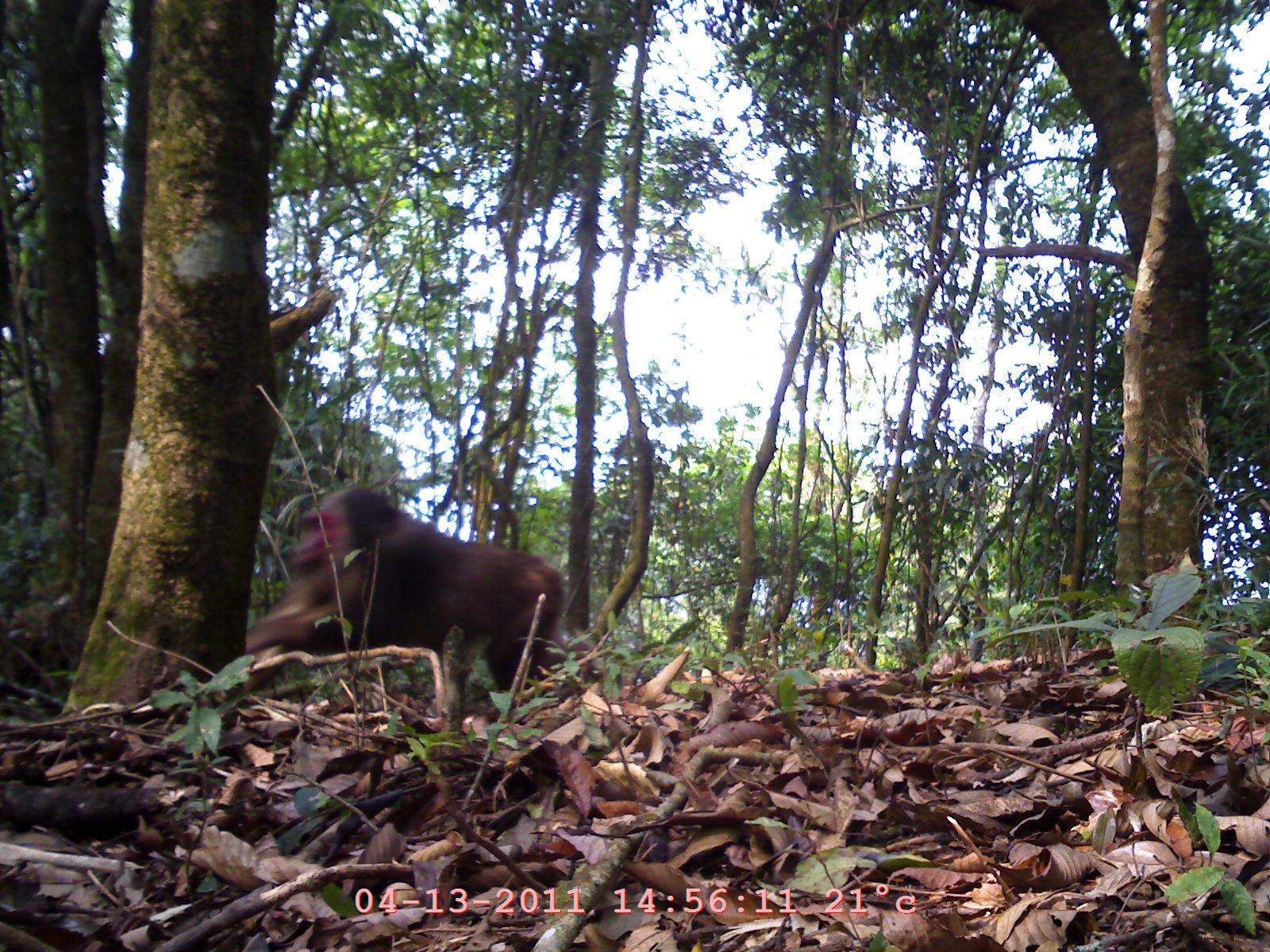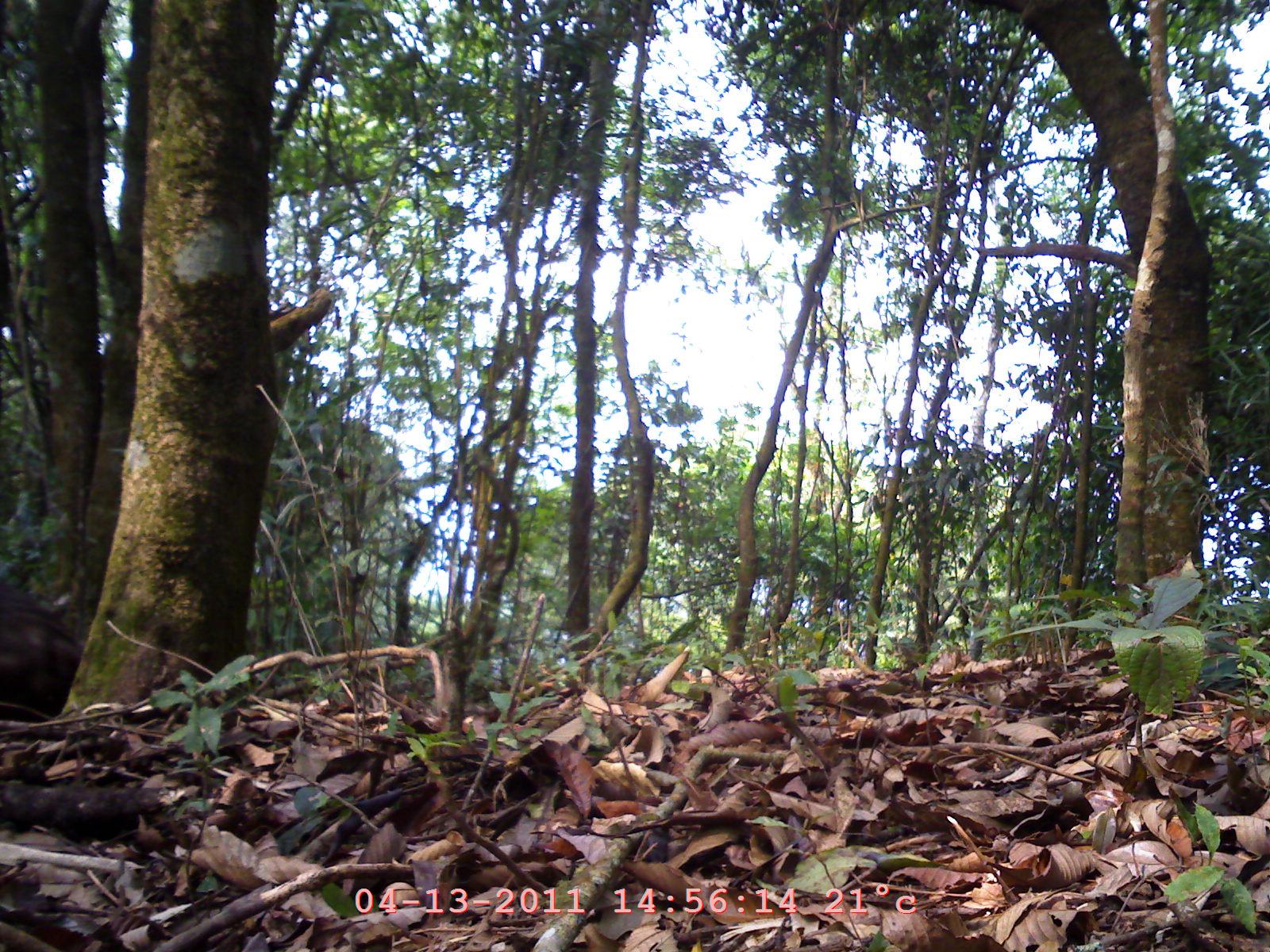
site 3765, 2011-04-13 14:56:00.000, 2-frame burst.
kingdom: Animalia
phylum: Chordata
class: Mammalia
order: Primates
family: Cercopithecidae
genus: Macaca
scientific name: Macaca arctoides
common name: stump-tailed macaque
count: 1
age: juvenile